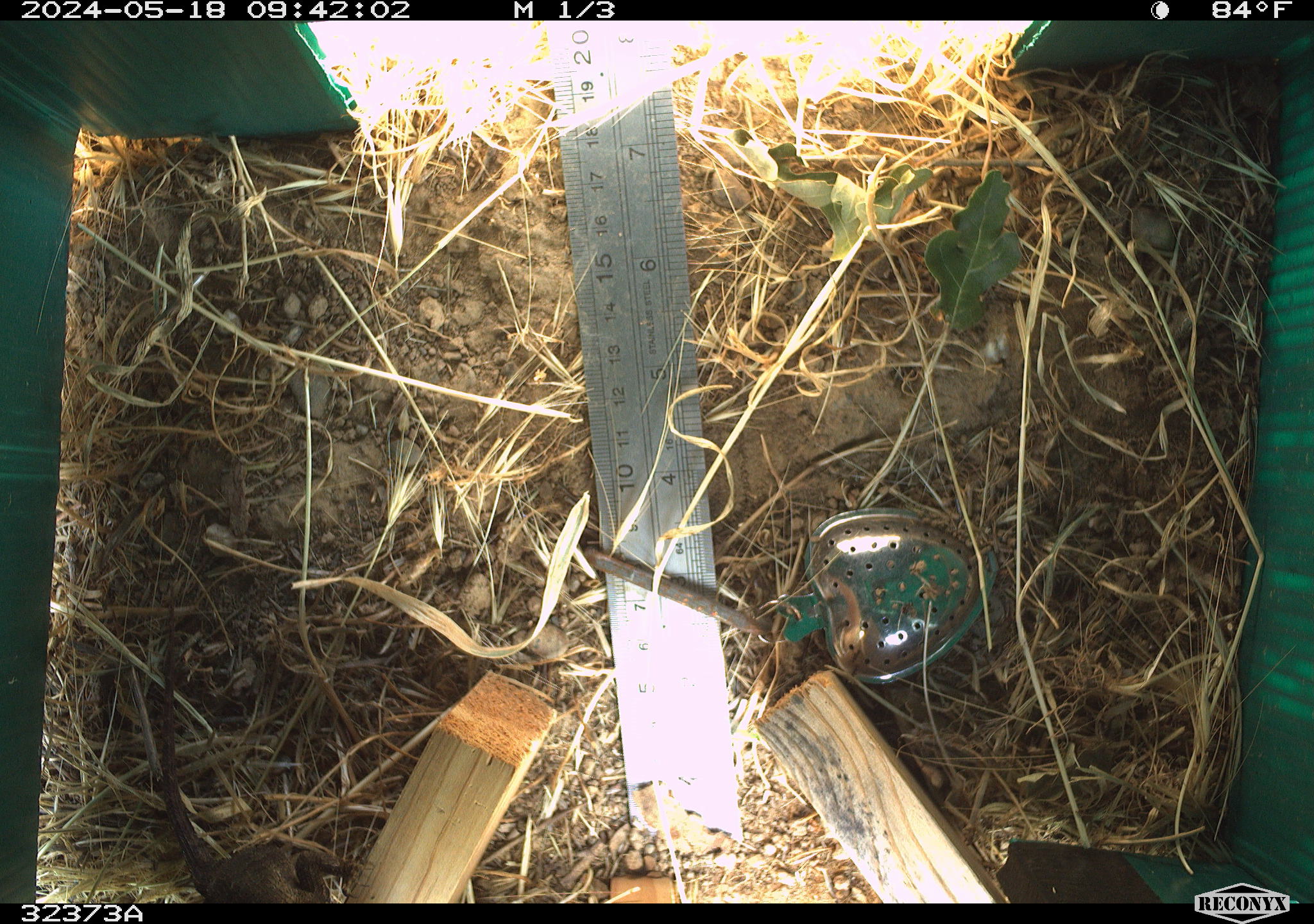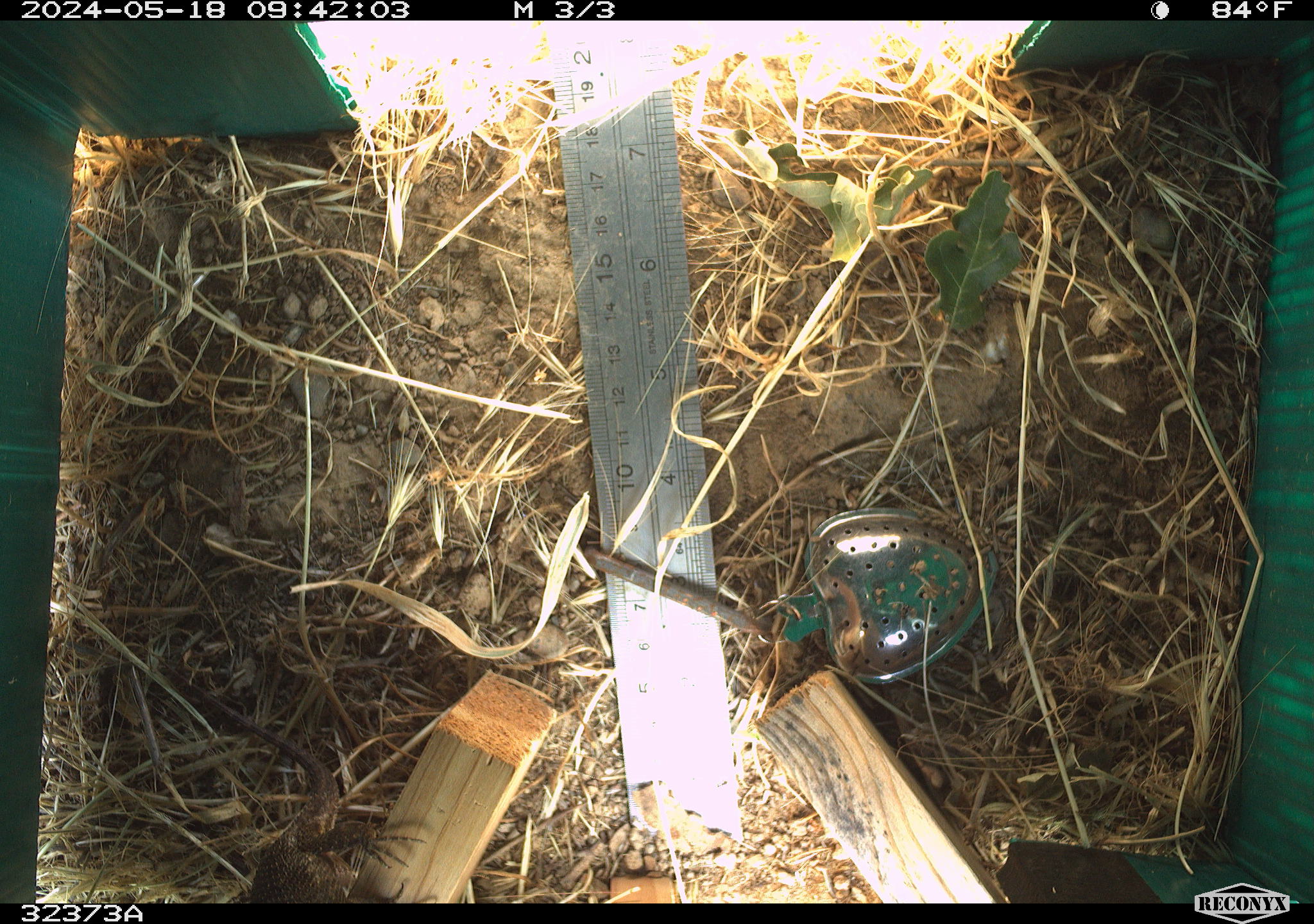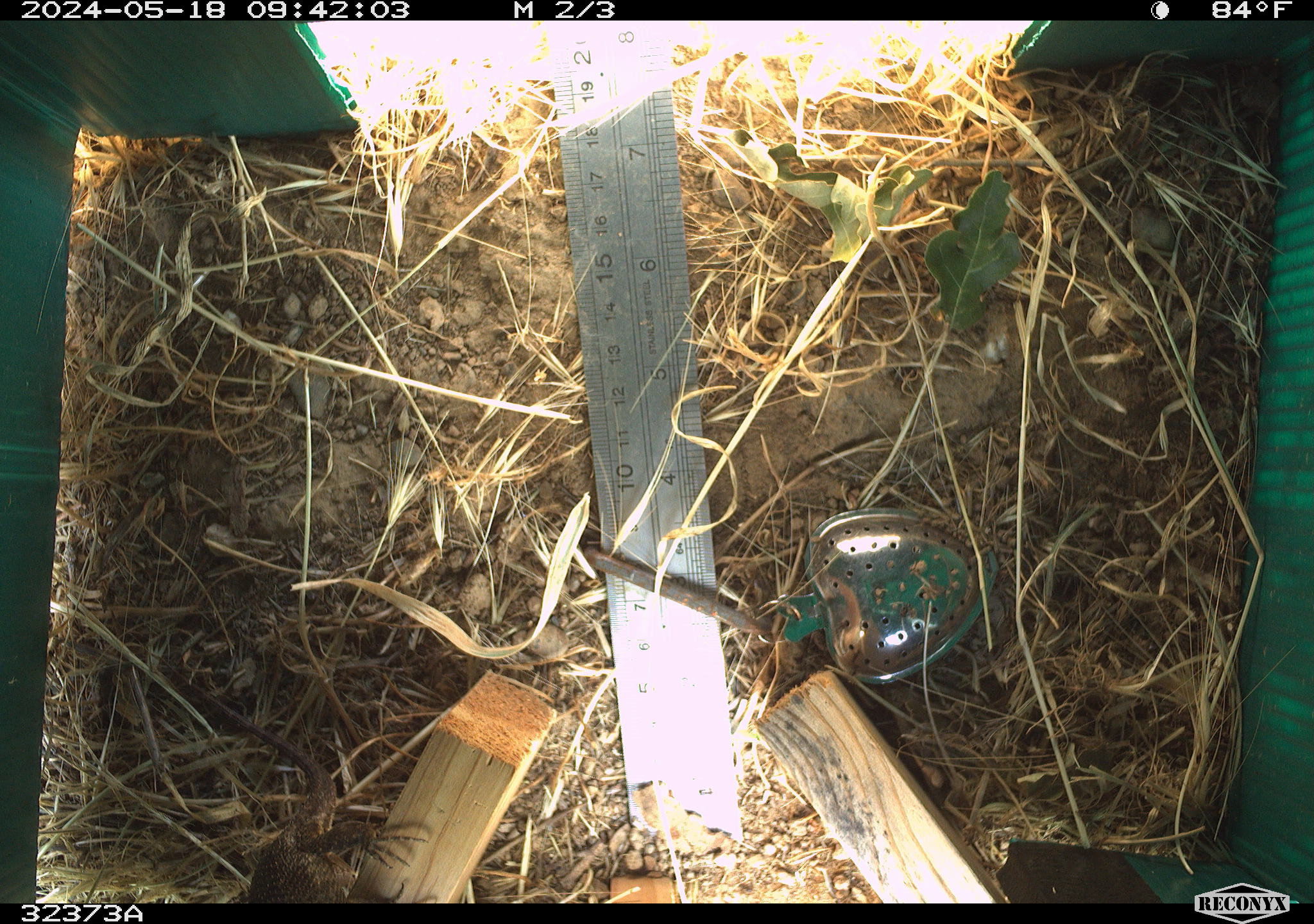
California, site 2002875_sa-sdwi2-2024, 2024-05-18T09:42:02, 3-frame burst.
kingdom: Animalia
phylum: Chordata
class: Reptilia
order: Squamata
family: Phrynosomatidae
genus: Sceloporus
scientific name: Sceloporus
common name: spiny lizards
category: sceloporus species